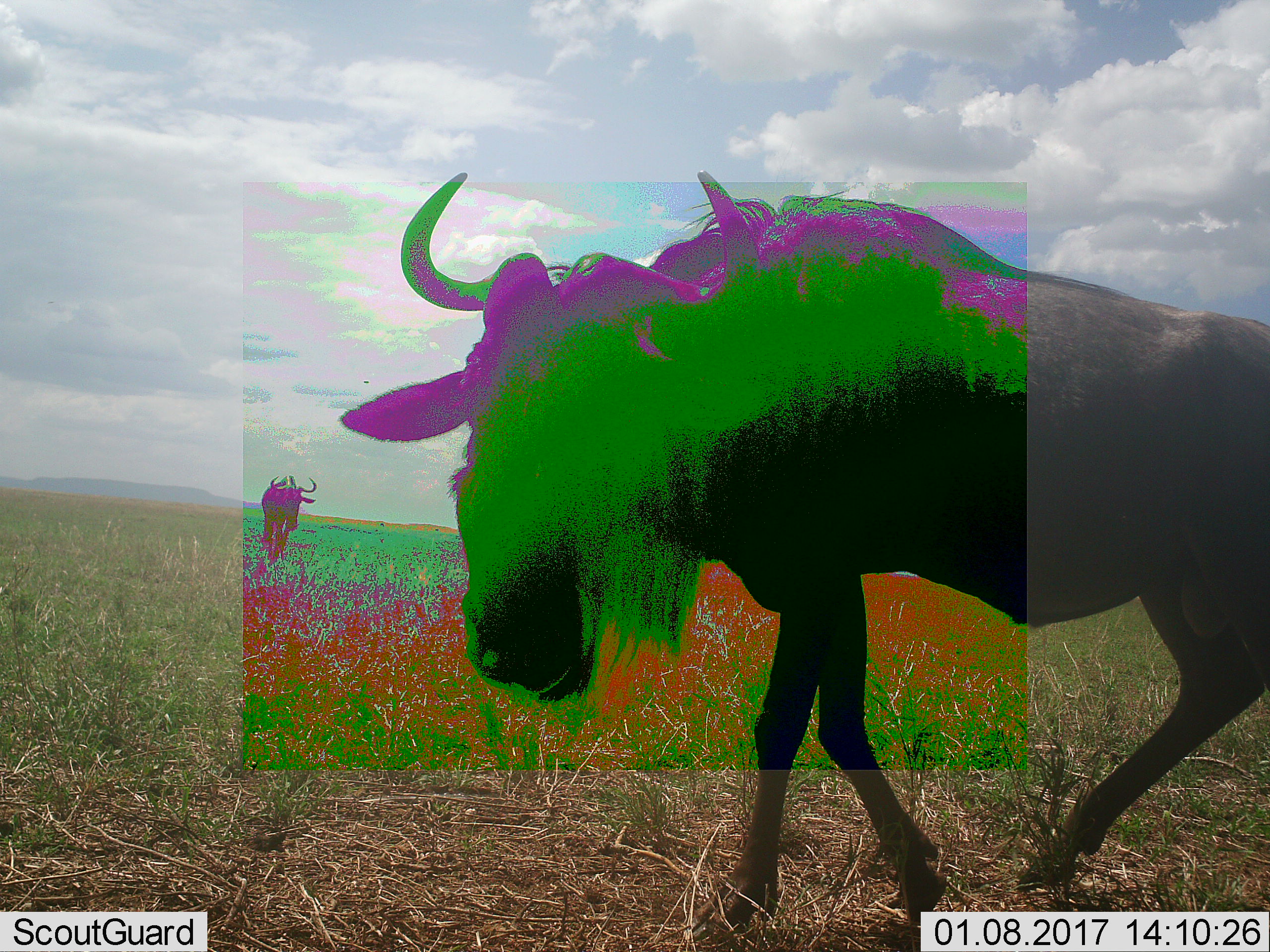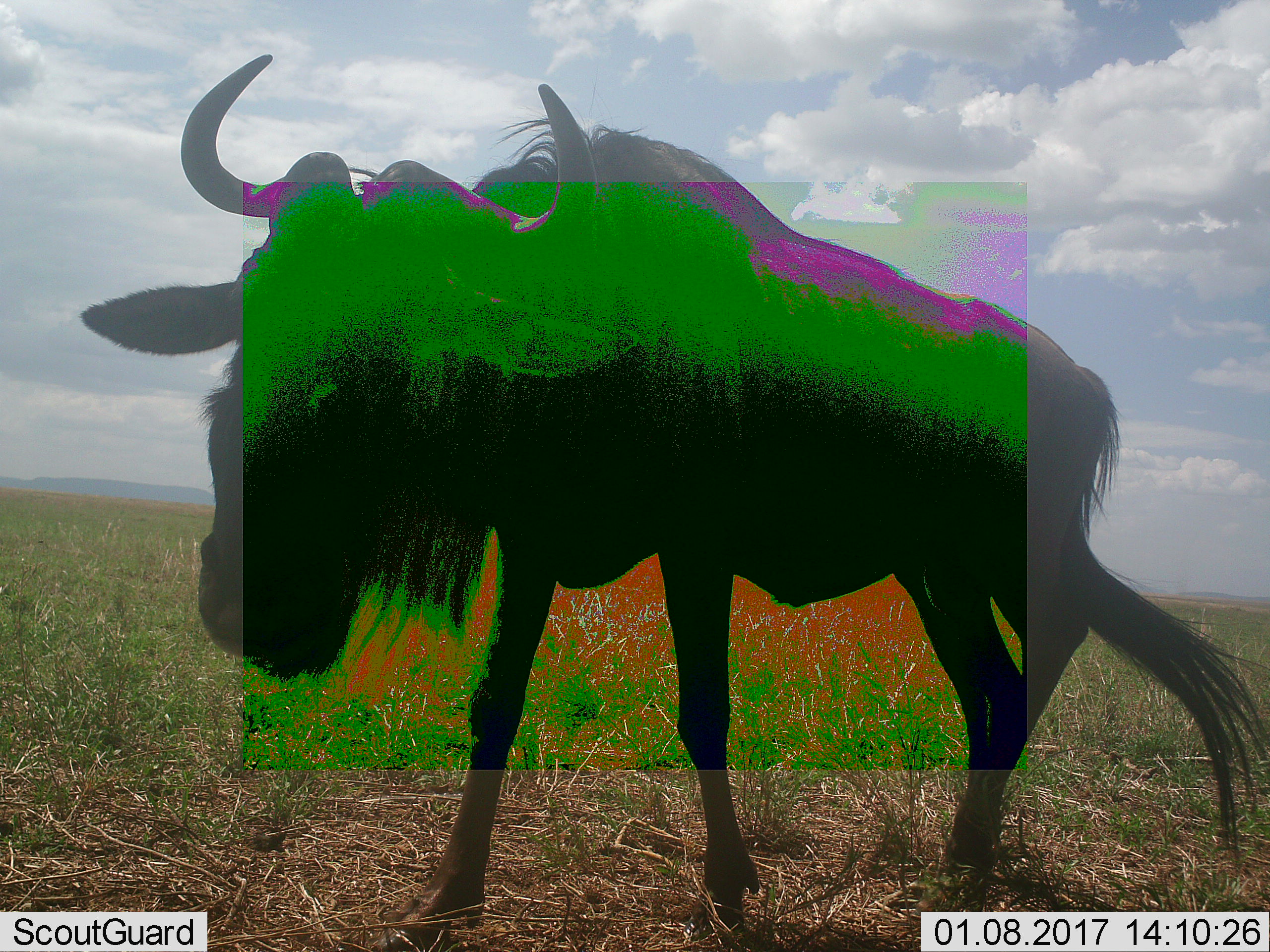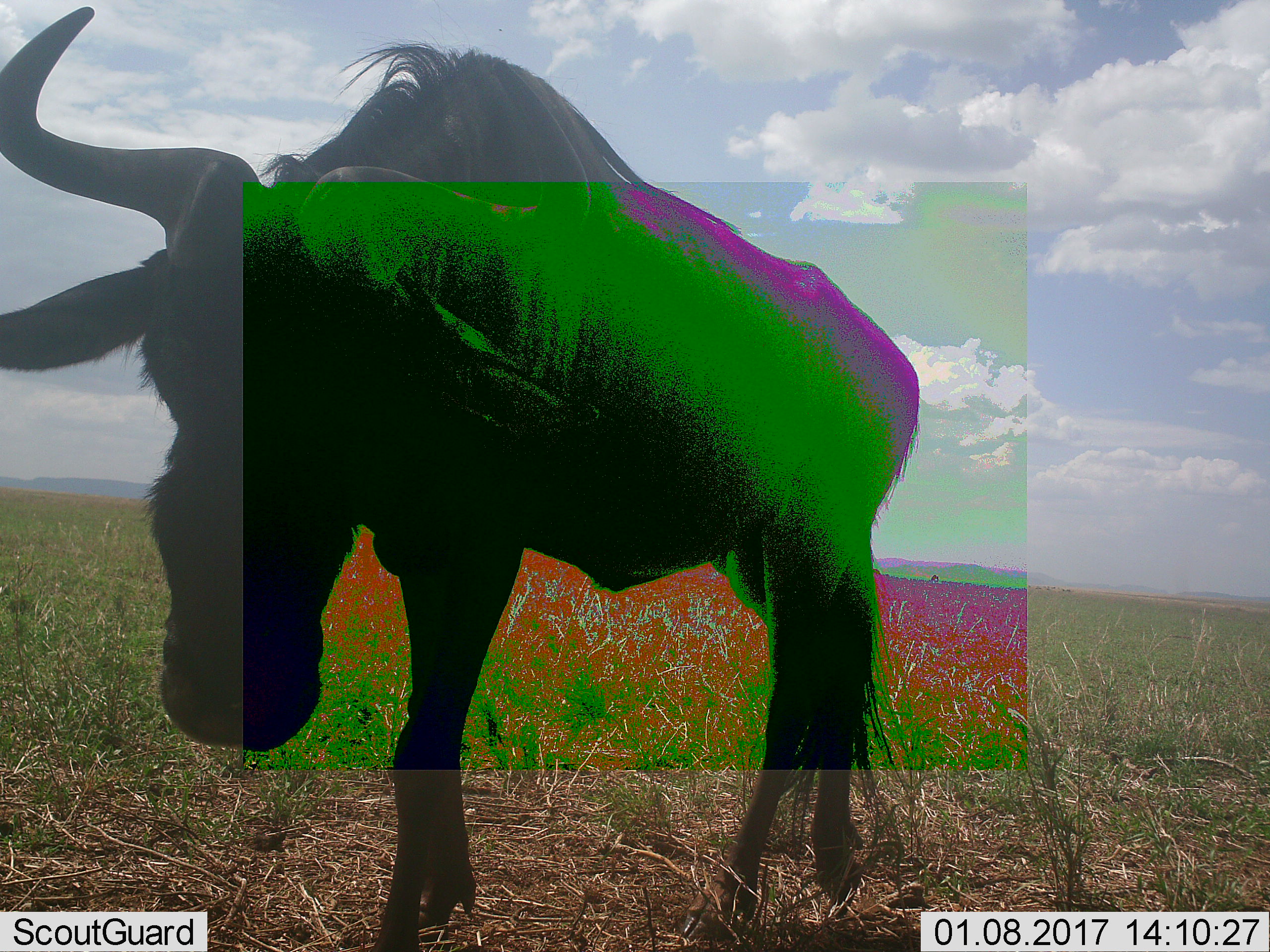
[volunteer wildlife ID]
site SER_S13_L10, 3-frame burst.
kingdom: Animalia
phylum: Chordata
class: Mammalia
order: Artiodactyla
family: Bovidae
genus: Connochaetes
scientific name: Connochaetes taurinus taurinus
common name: blue wildebeest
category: wildebeestblue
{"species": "wildebeestblue (blue wildebeest) (Connochaetes taurinus taurinus)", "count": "2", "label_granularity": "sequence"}